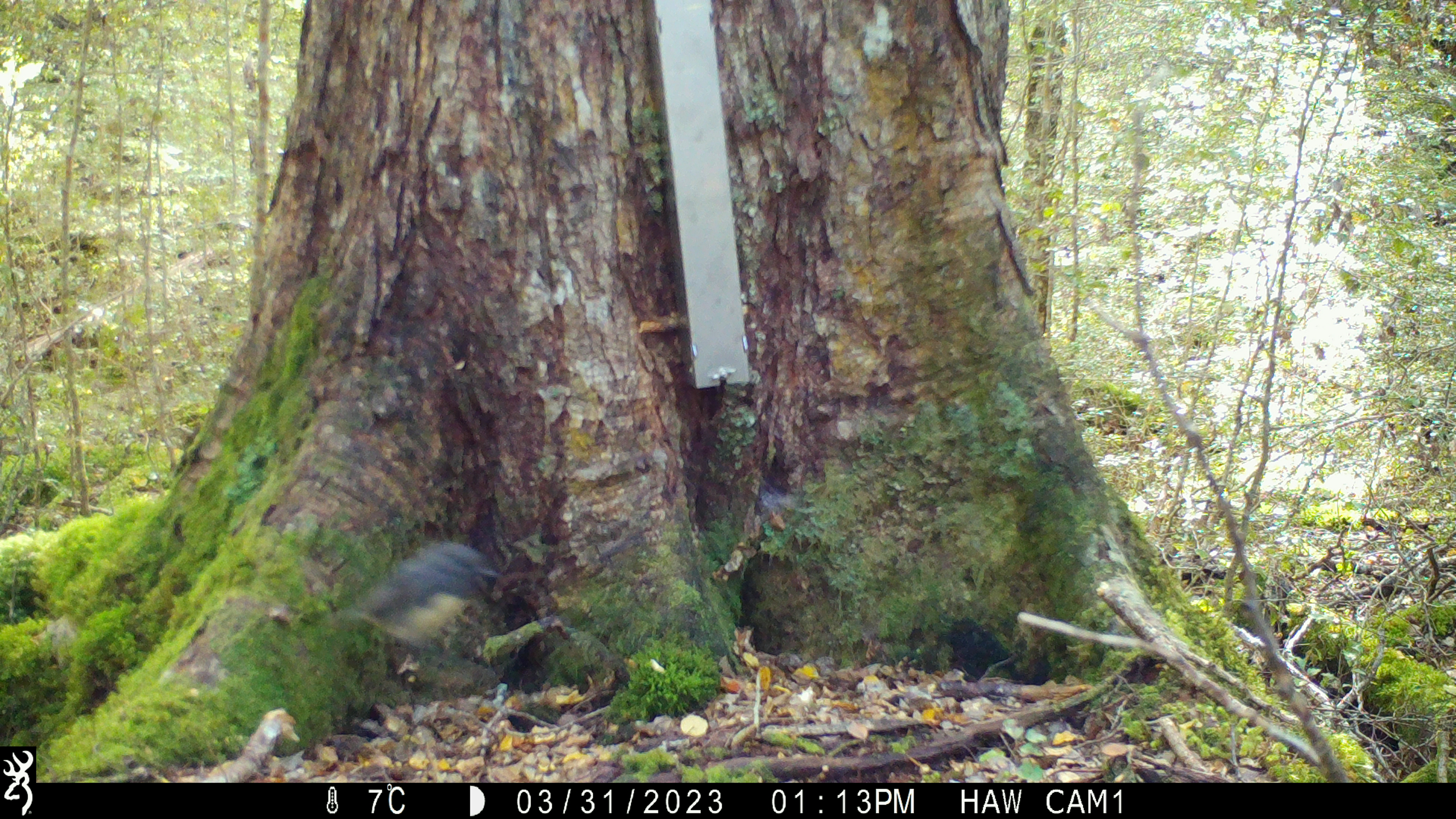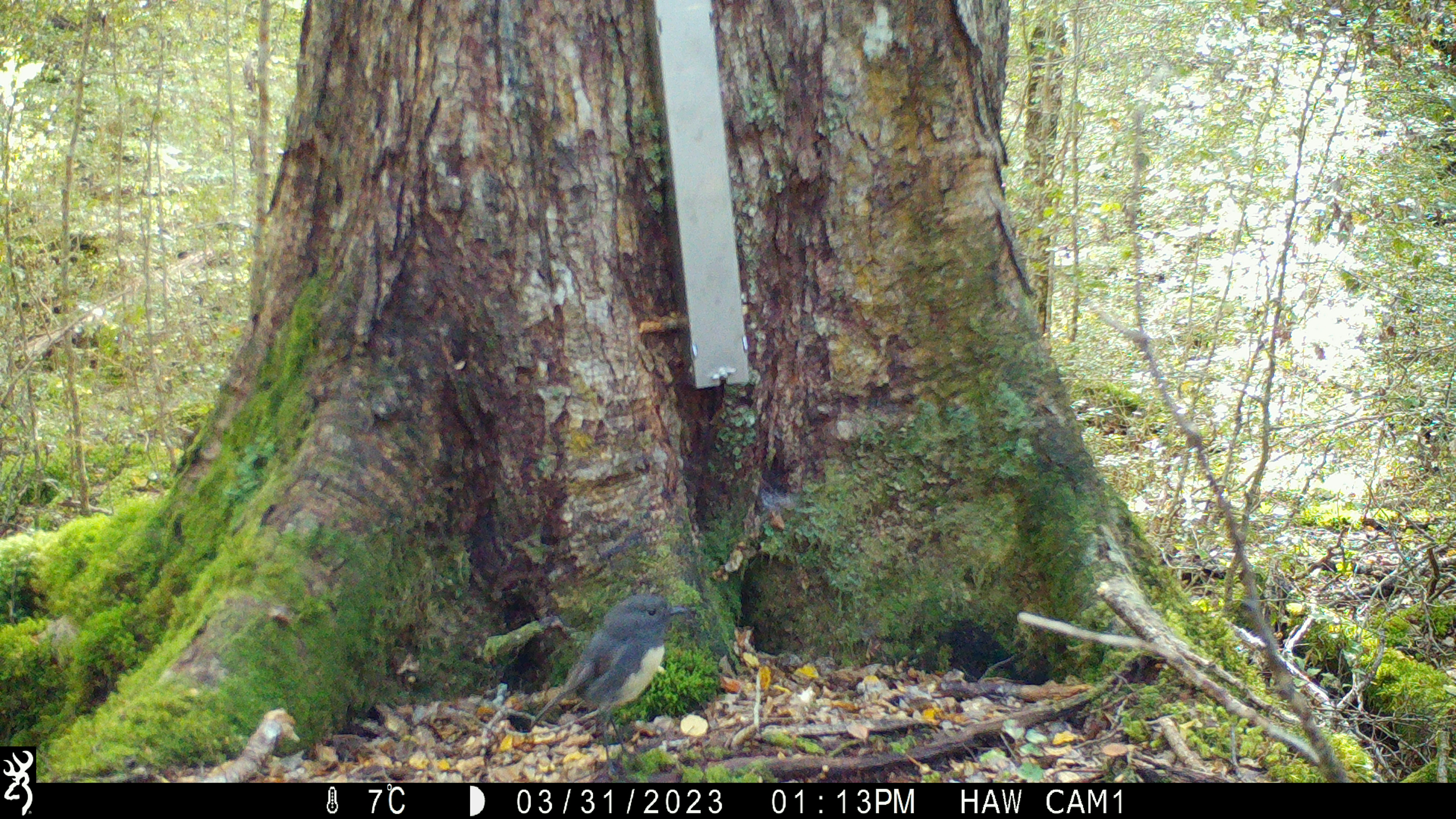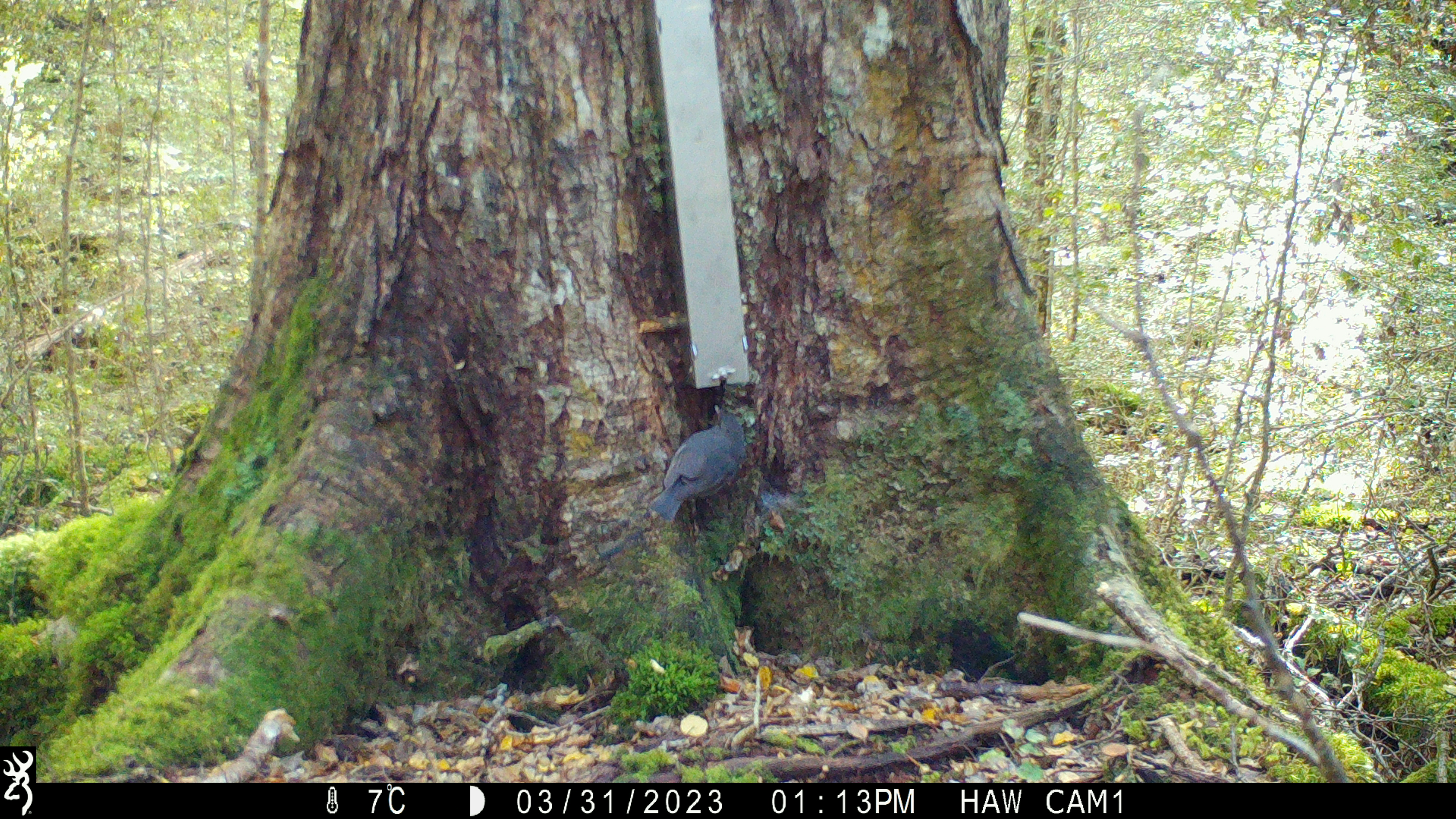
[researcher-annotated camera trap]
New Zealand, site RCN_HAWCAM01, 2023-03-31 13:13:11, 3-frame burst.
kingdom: Animalia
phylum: Chordata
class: Aves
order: Passeriformes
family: Petroicidae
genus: Petroica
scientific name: Petroica australis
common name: new zealand robin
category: robin